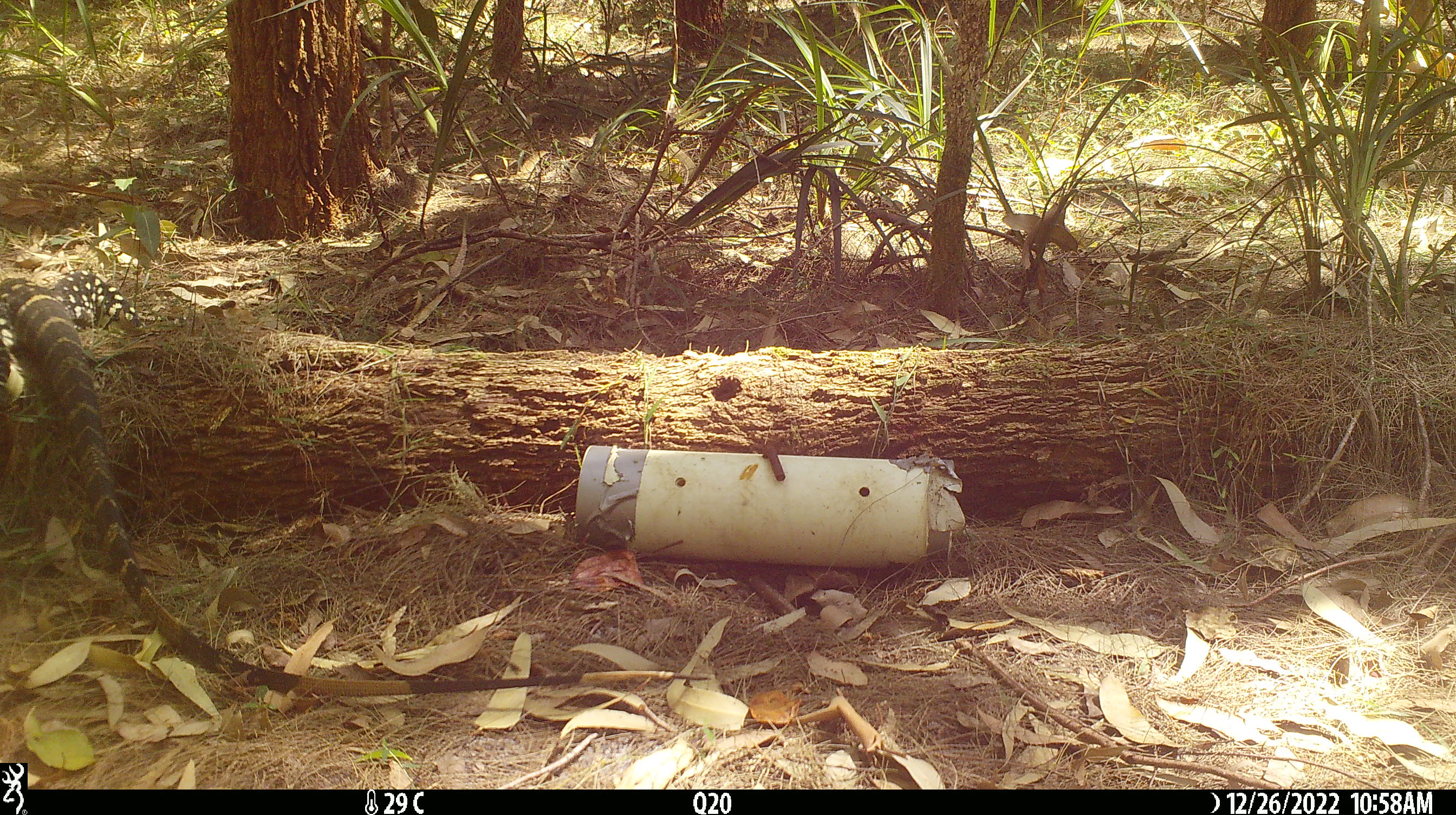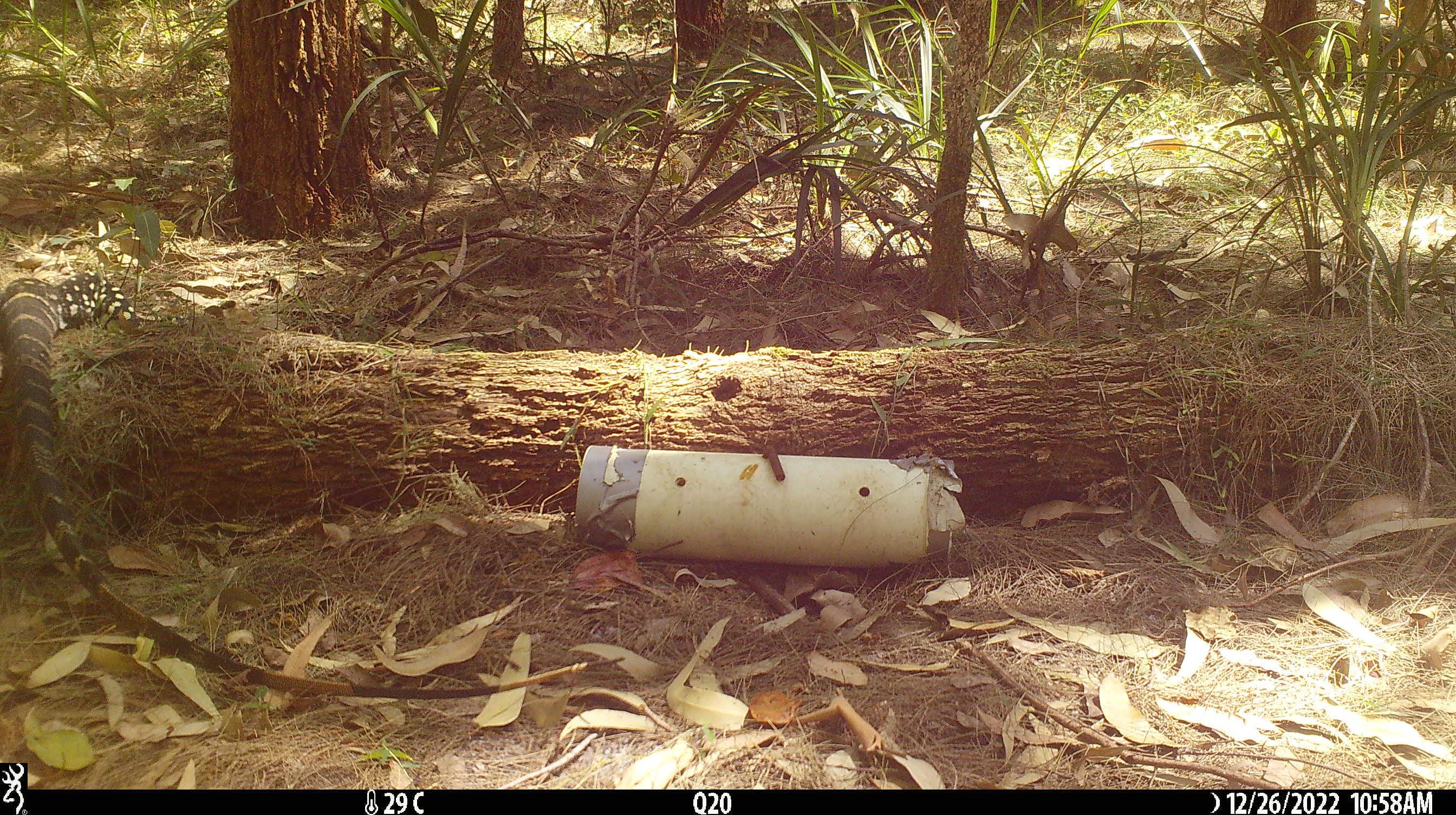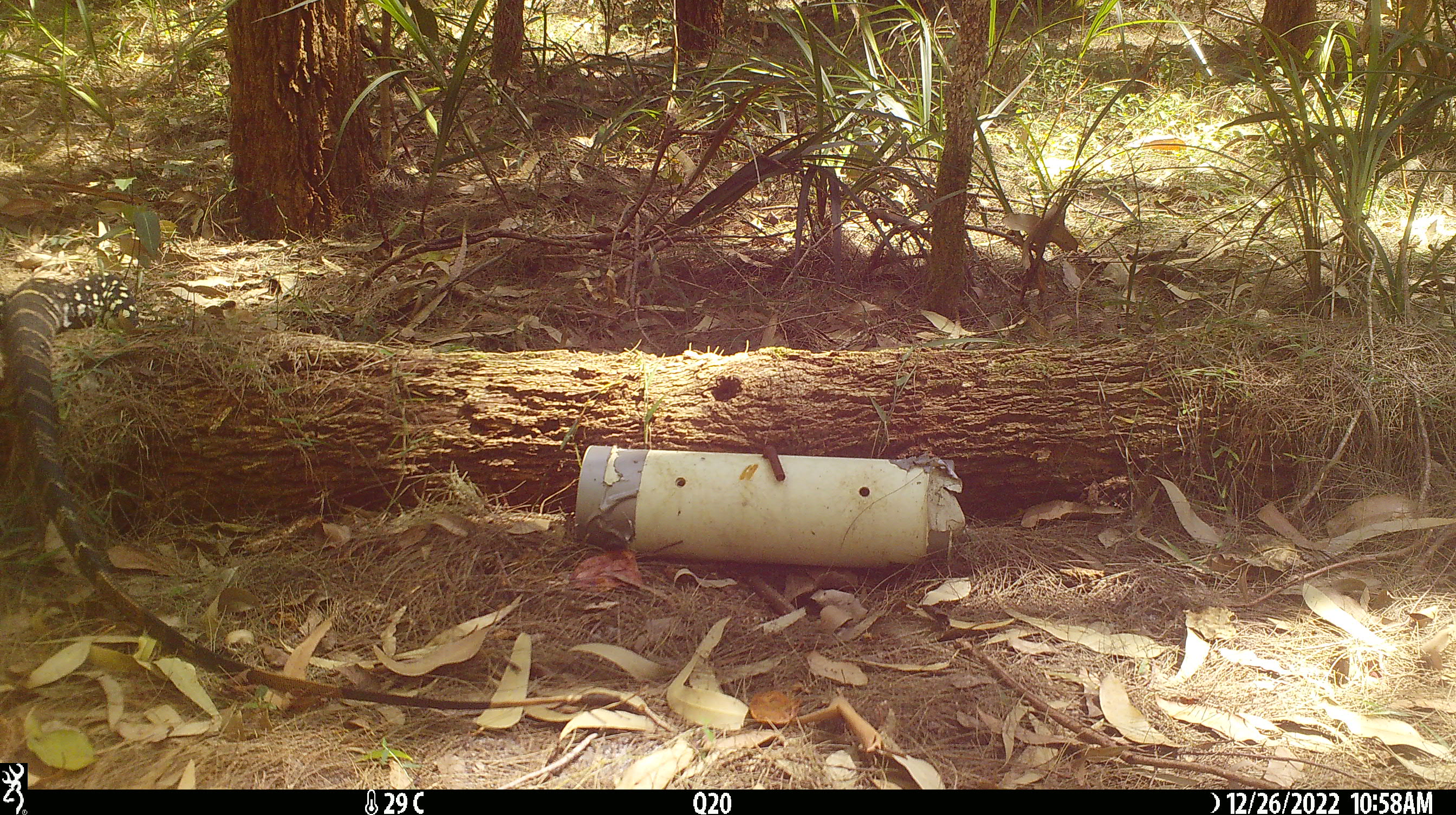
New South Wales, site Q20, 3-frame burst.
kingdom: Animalia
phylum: Chordata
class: Reptilia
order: Squamata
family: Varanidae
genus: Varanus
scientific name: Varanus varius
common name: lace monitor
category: goanna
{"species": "goanna (lace monitor) (Varanus varius)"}